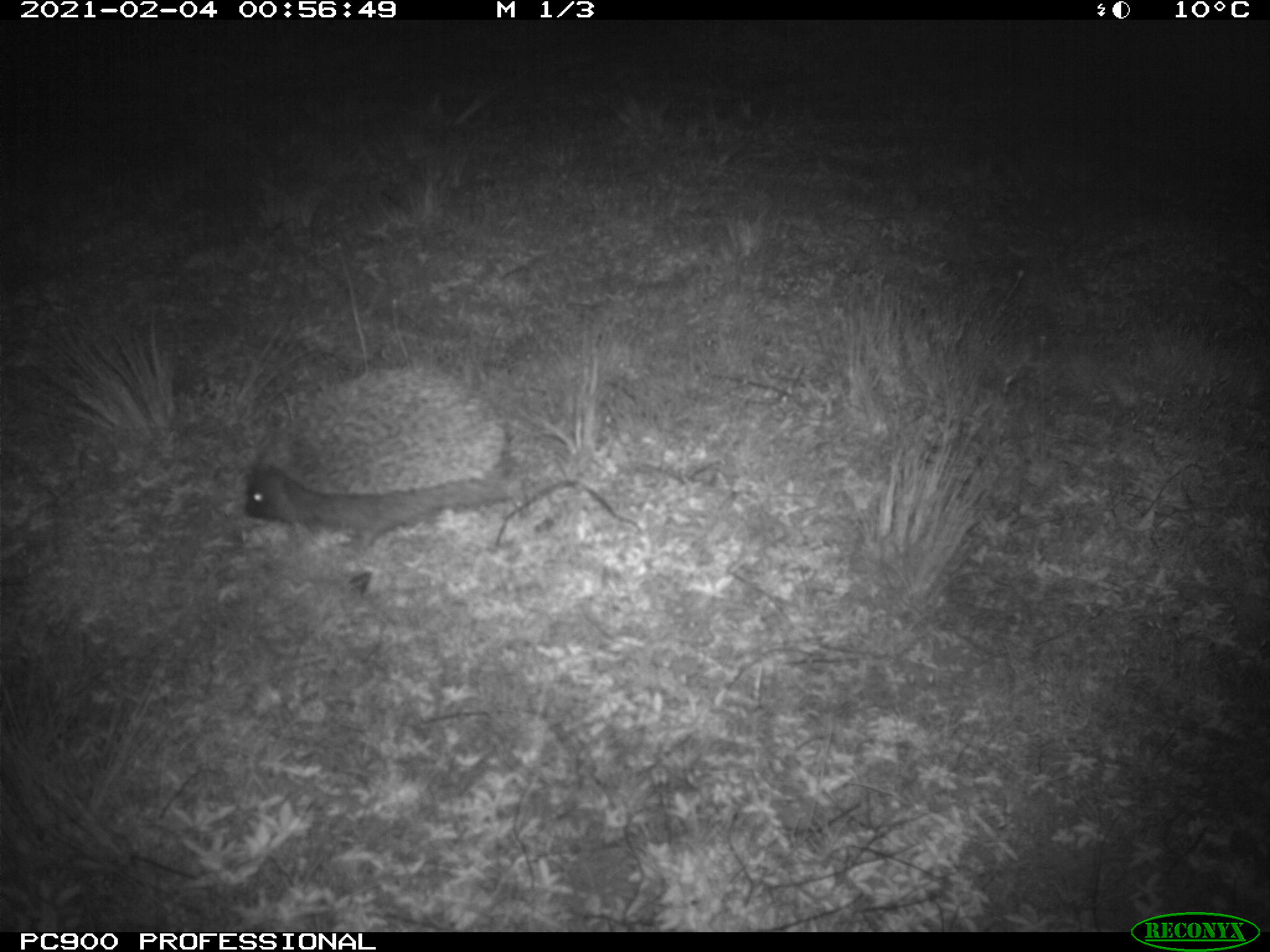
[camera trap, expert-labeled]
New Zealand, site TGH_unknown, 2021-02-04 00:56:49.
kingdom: Animalia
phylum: Chordata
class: Mammalia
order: Eulipotyphla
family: Erinaceidae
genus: Erinaceus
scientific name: Erinaceus europaeus europaeus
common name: european hedgehog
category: hedgehog